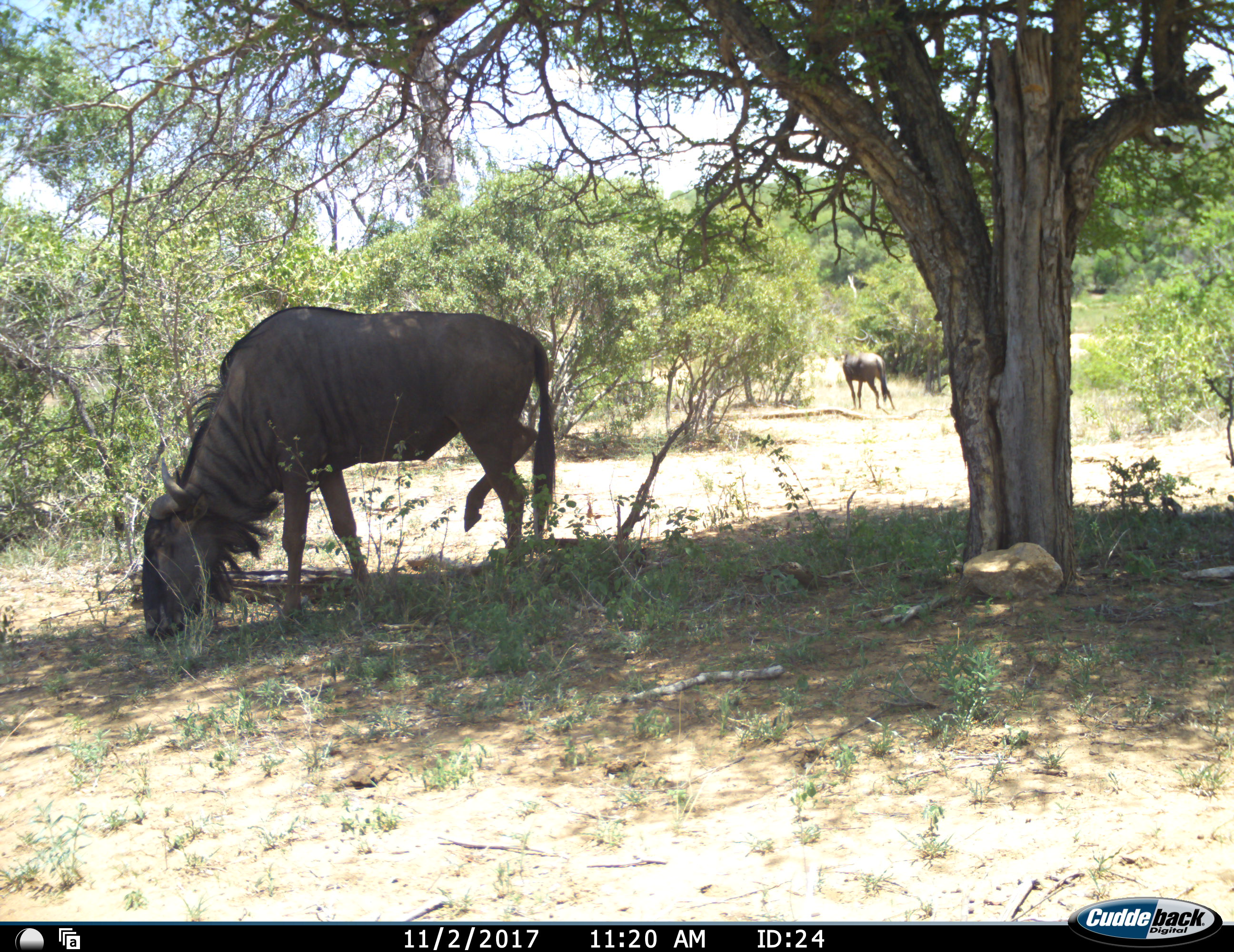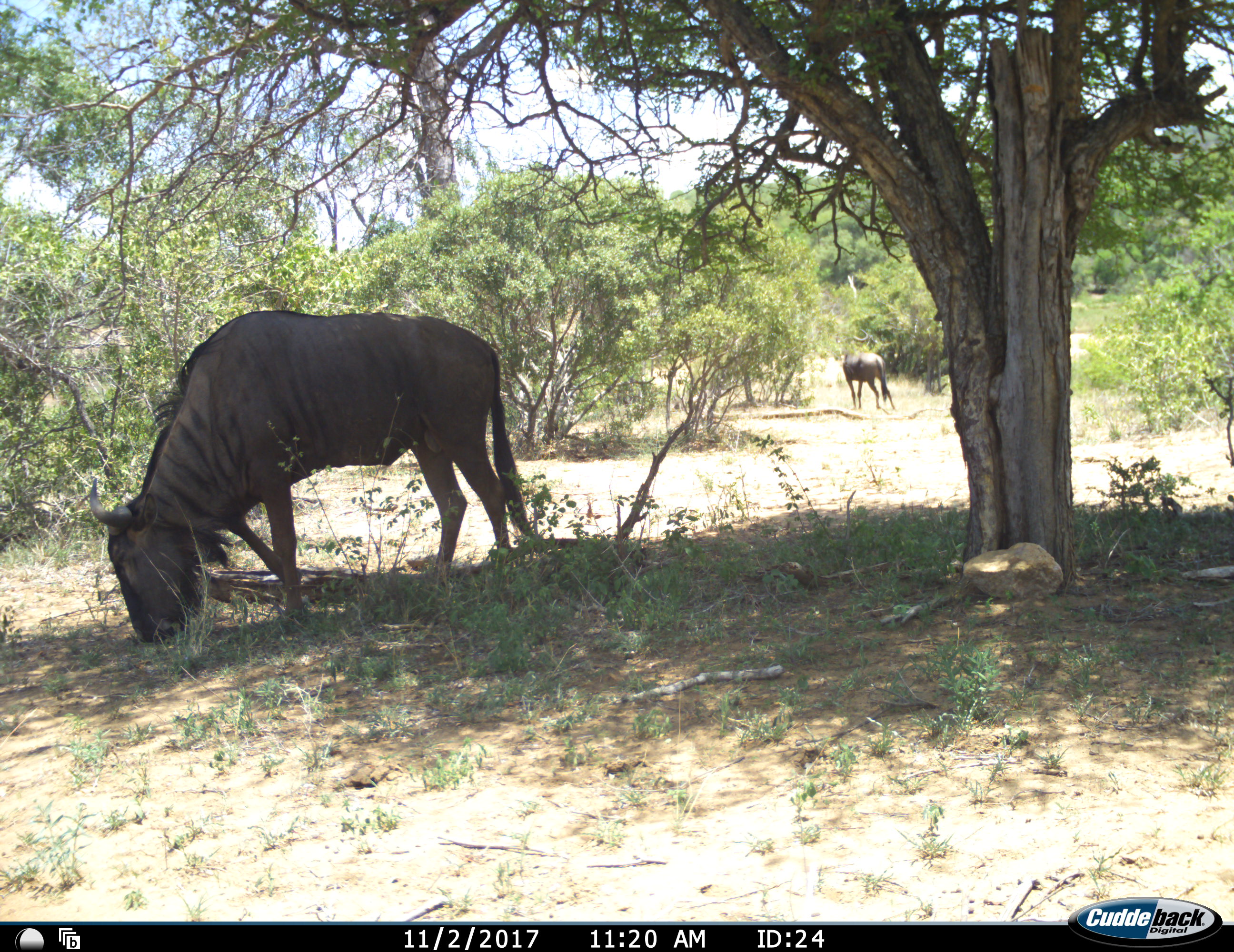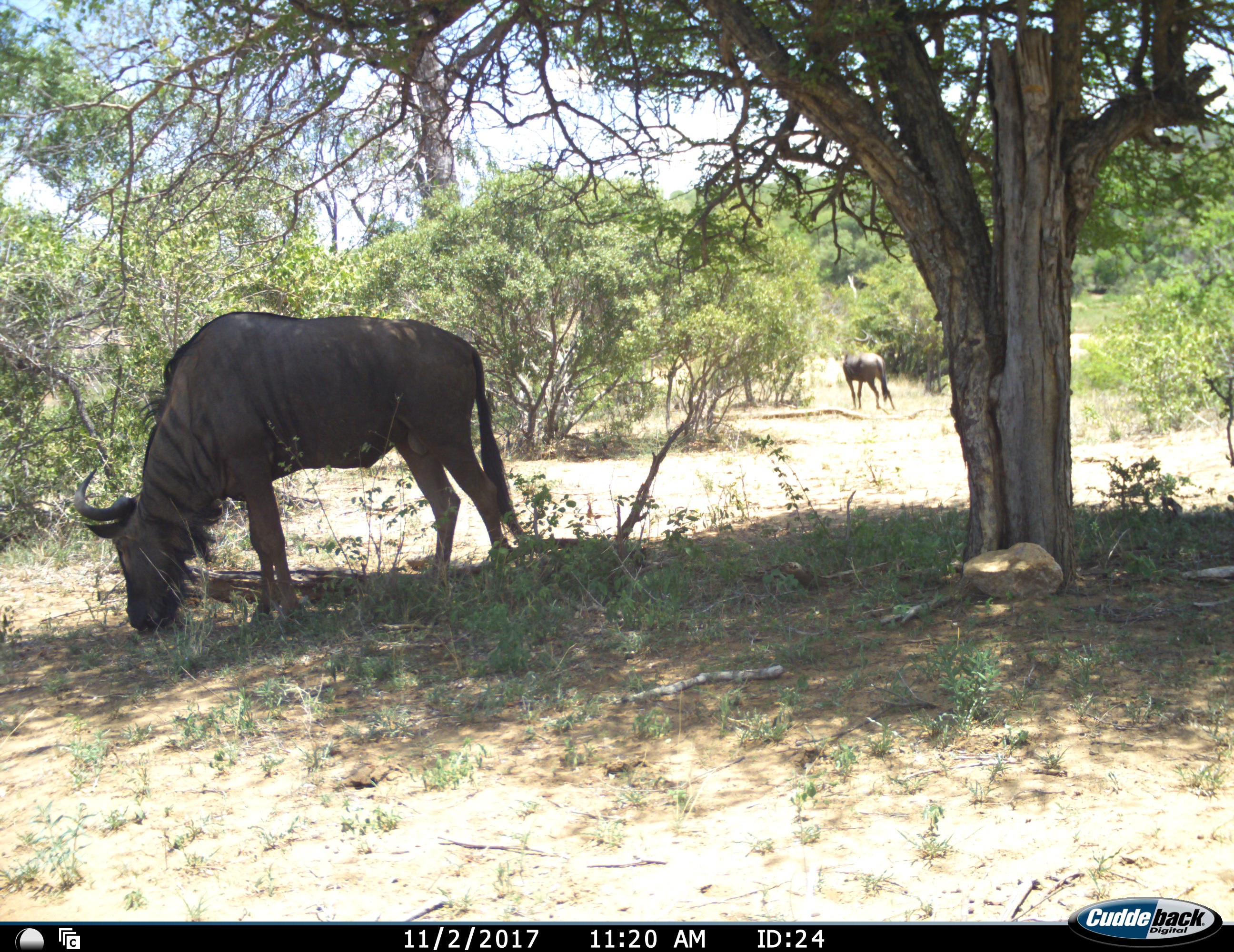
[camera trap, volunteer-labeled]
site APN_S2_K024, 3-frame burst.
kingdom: Animalia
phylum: Chordata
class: Mammalia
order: Artiodactyla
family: Bovidae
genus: Connochaetes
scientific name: Connochaetes taurinus taurinus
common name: blue wildebeest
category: wildebeestblue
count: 2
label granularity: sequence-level